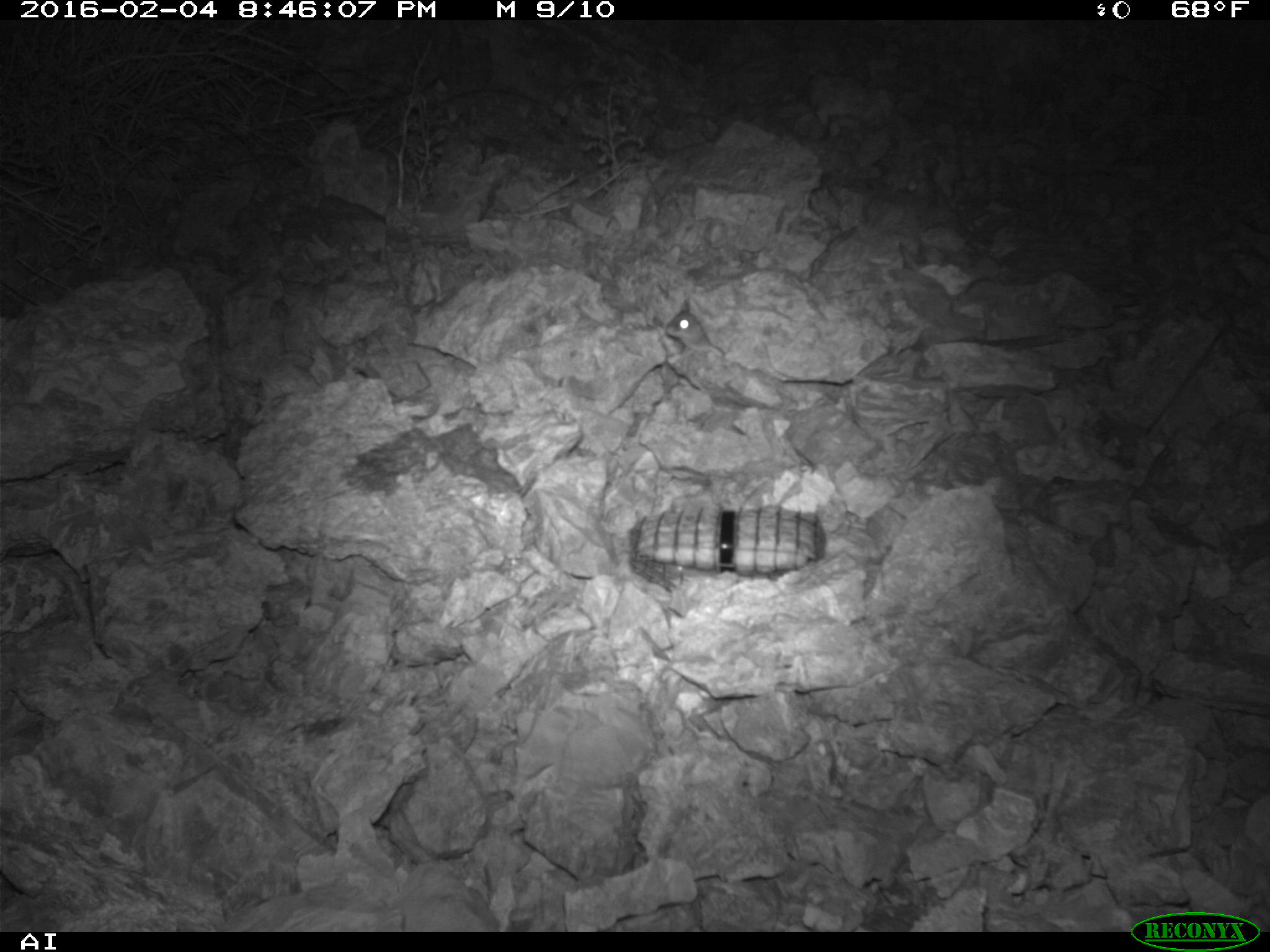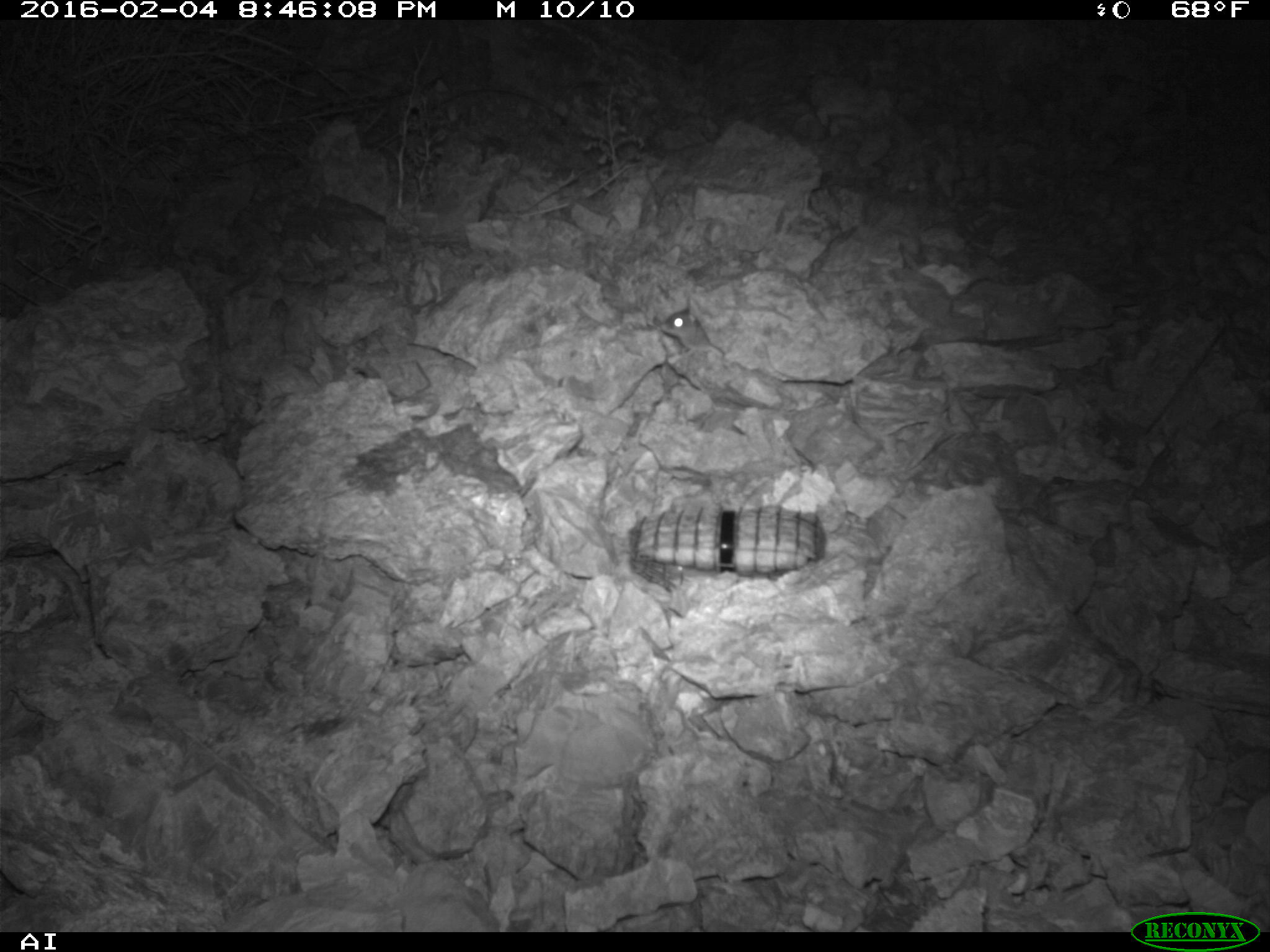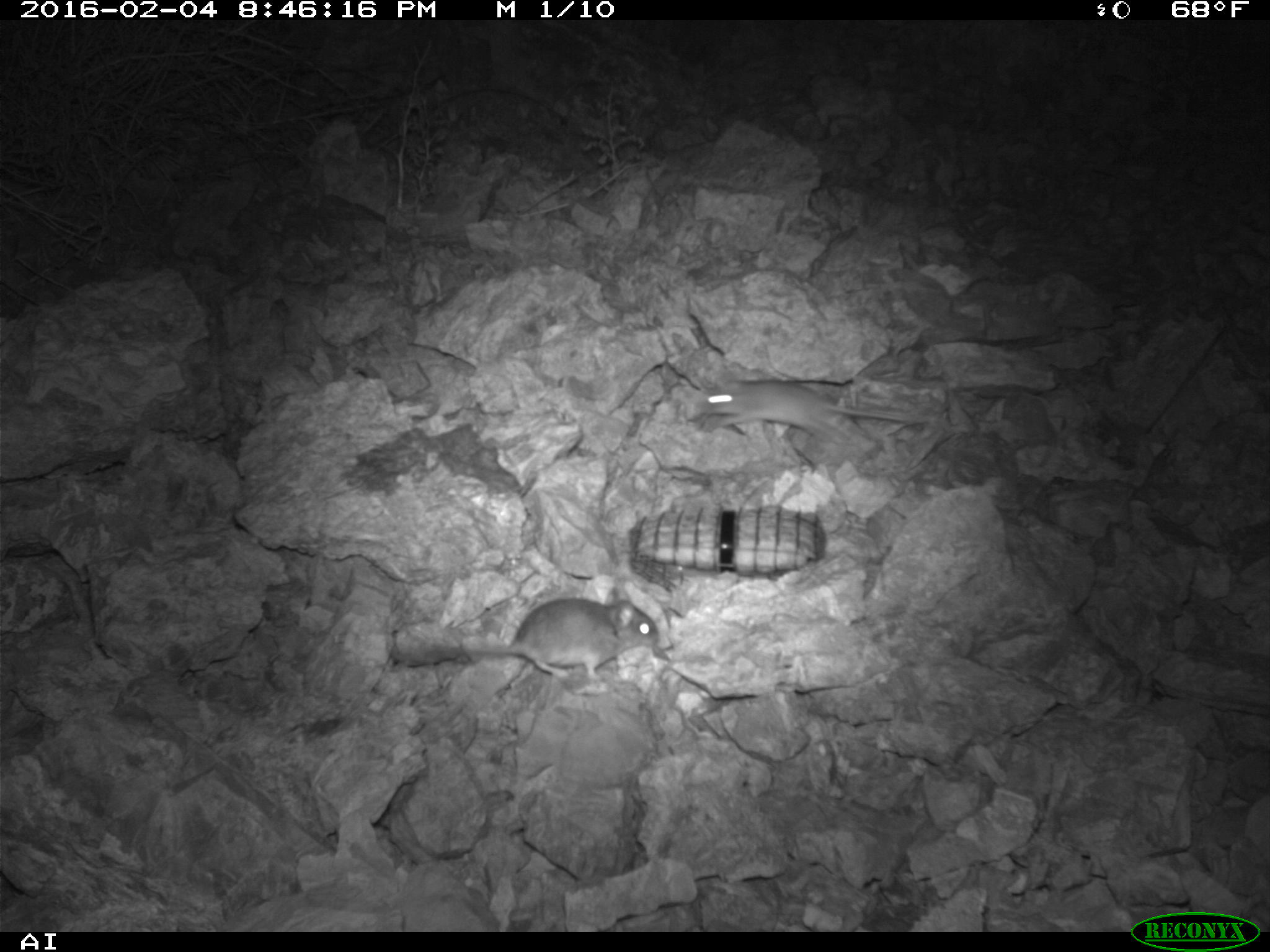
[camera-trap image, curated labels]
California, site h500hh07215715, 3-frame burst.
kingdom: Animalia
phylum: Chordata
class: Mammalia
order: Rodentia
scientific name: Rodentia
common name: rodent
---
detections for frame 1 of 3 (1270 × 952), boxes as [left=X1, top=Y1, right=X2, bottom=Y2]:
rodent: [left=664, top=296, right=723, bottom=356]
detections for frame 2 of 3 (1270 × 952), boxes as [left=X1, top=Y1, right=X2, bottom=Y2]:
rodent: [left=659, top=307, right=713, bottom=350]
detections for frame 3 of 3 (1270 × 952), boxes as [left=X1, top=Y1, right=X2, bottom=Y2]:
rodent: [left=390, top=588, right=658, bottom=677]; [left=701, top=377, right=908, bottom=443]